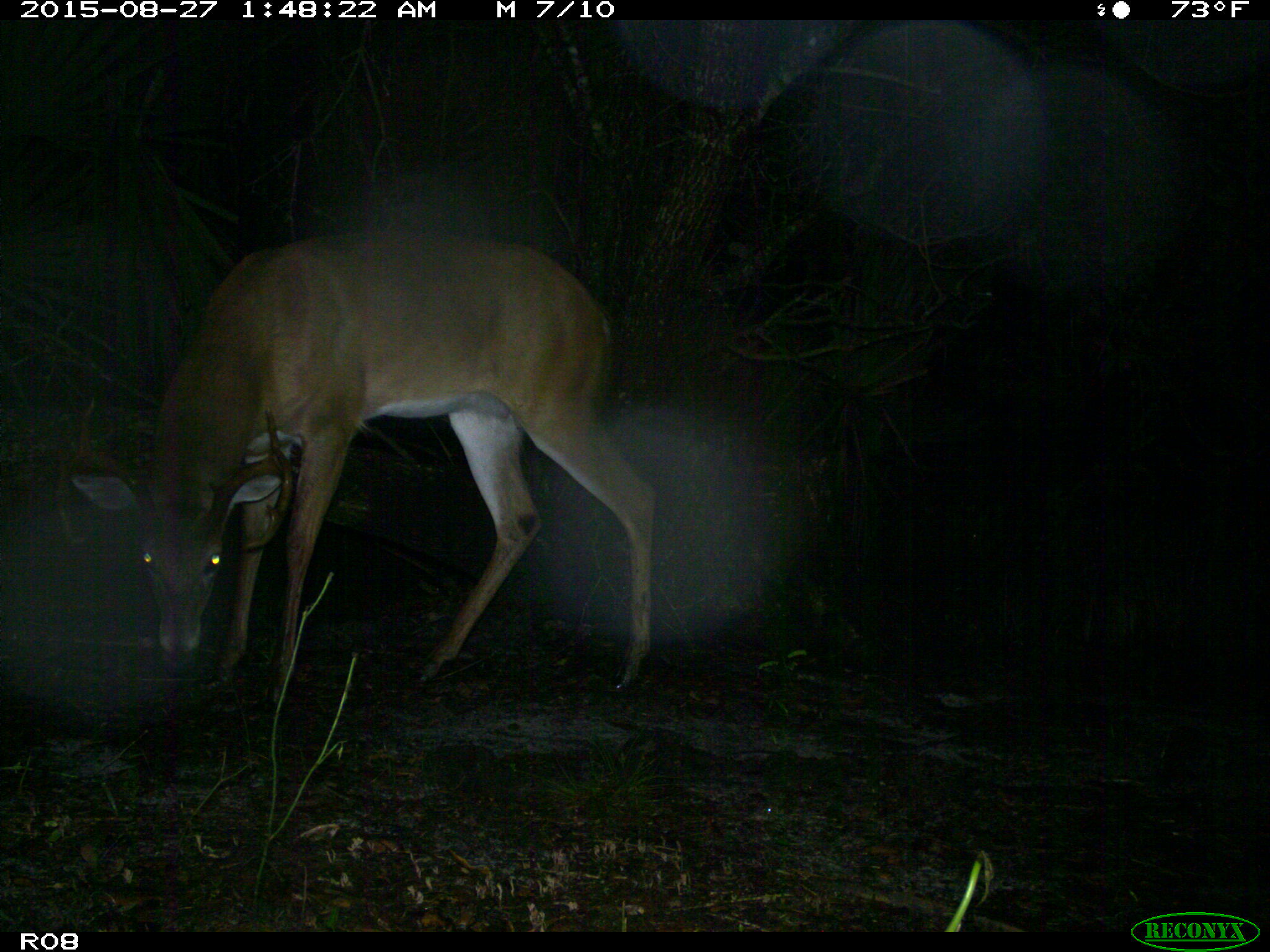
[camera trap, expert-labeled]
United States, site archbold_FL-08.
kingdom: Animalia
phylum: Chordata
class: Mammalia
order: Artiodactyla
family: Cervidae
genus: Odocoileus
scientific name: Odocoileus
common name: deer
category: unidentified deer